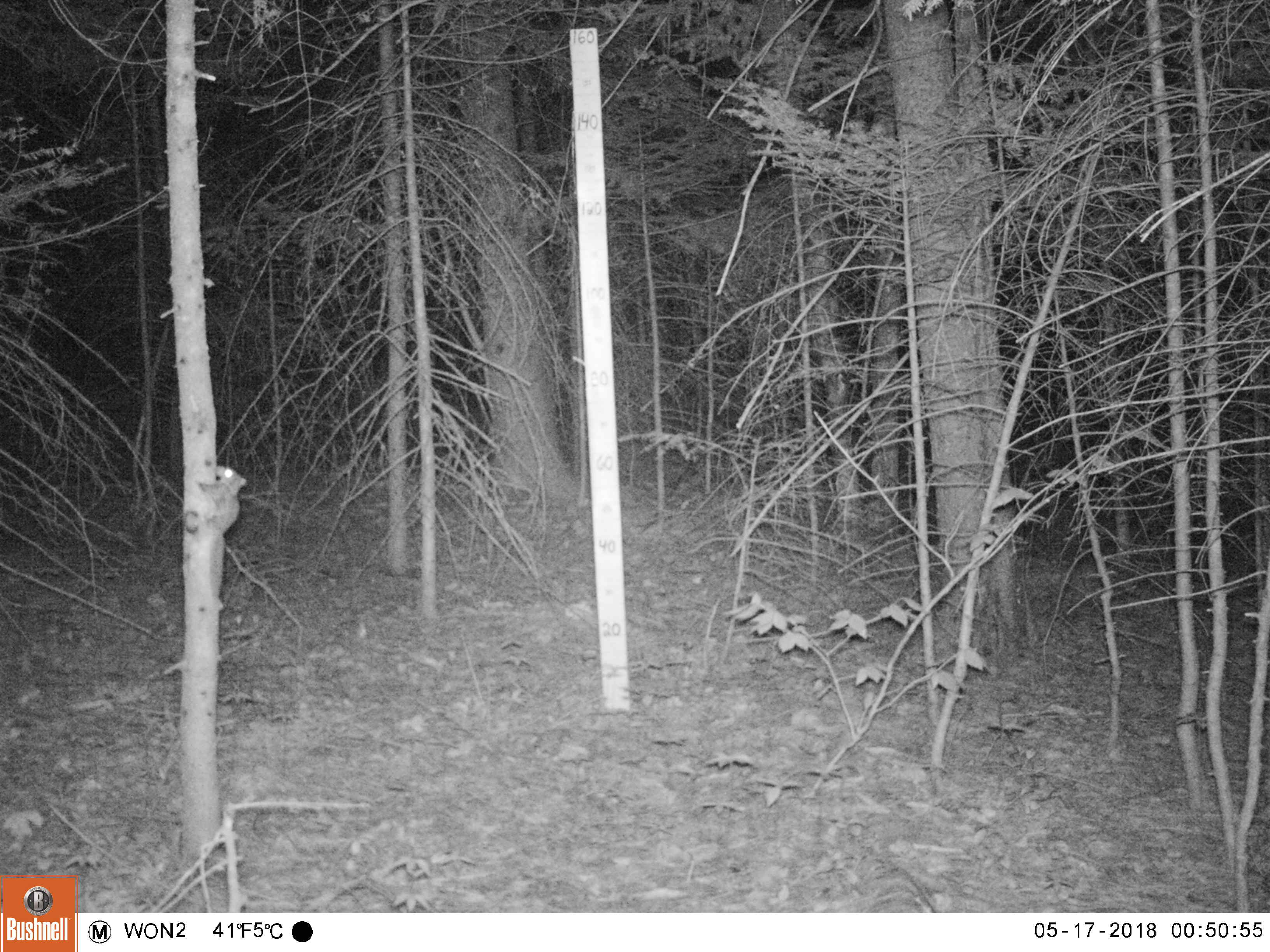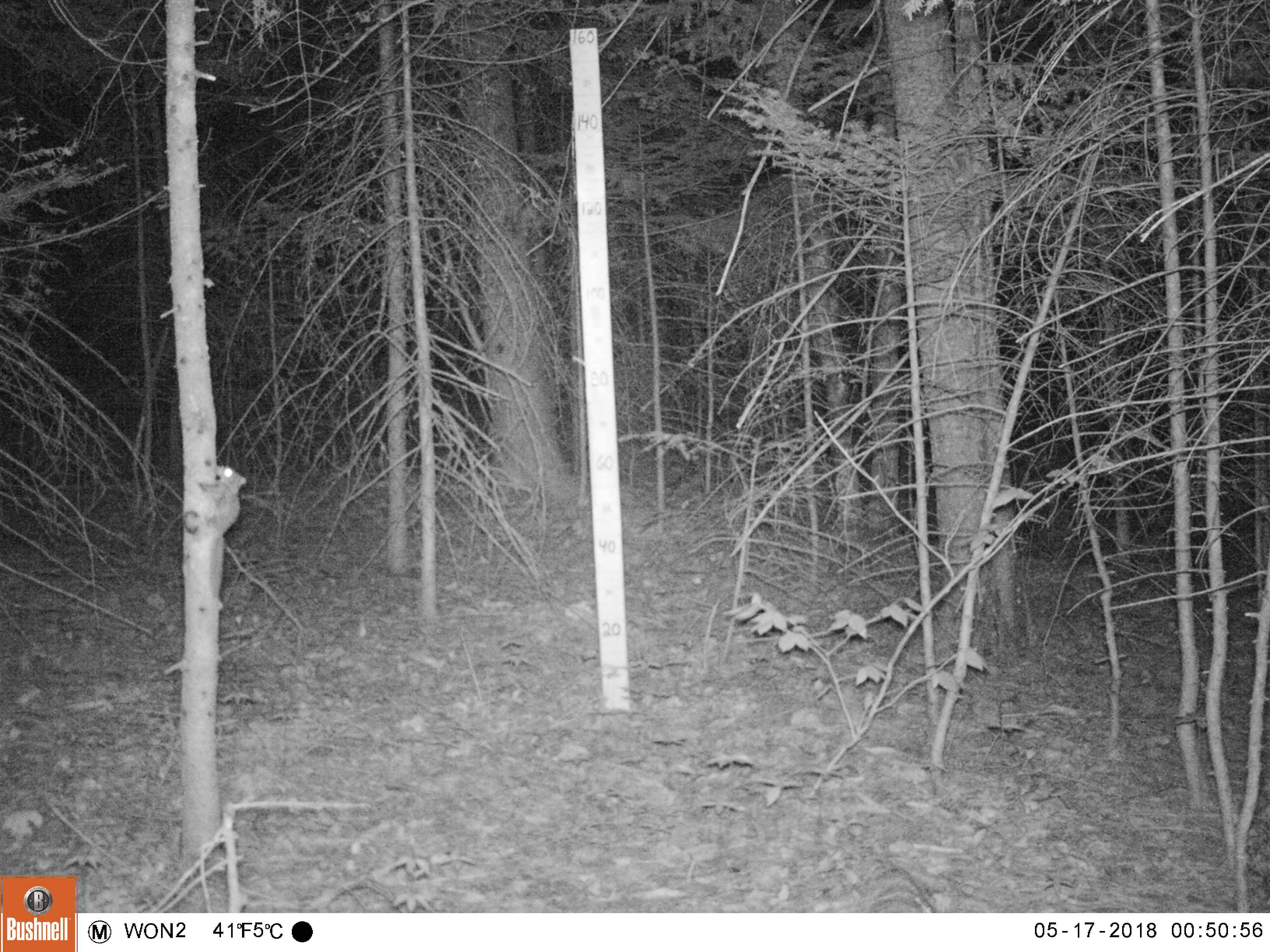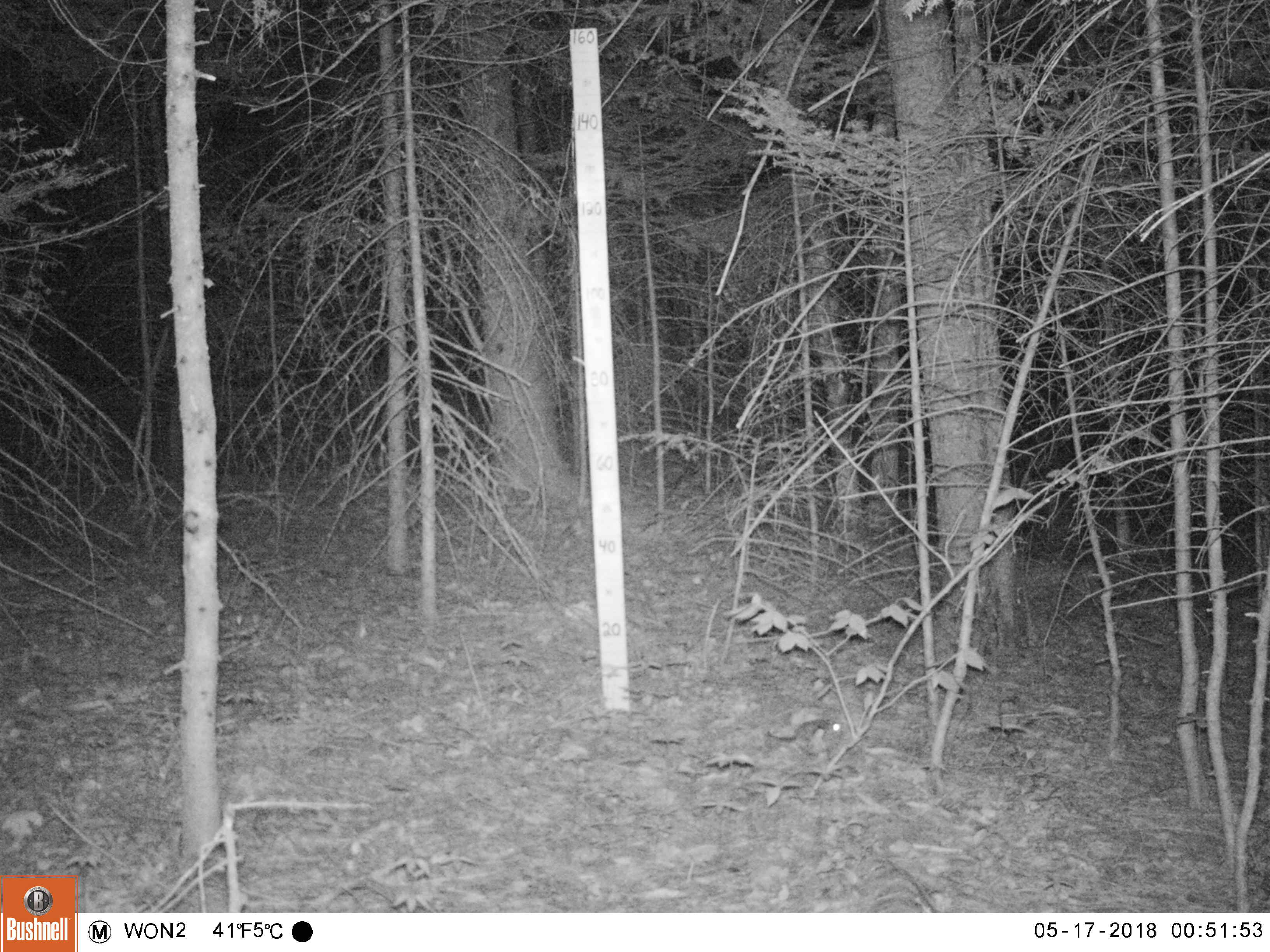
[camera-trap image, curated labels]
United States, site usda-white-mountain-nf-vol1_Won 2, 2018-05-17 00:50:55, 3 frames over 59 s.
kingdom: Animalia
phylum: Chordata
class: Mammalia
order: Rodentia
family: Sciuridae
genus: Glaucomys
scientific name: Glaucomys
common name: flying squirrel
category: flying squirrel sp.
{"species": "flying squirrel sp. (flying squirrel) (Glaucomys)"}